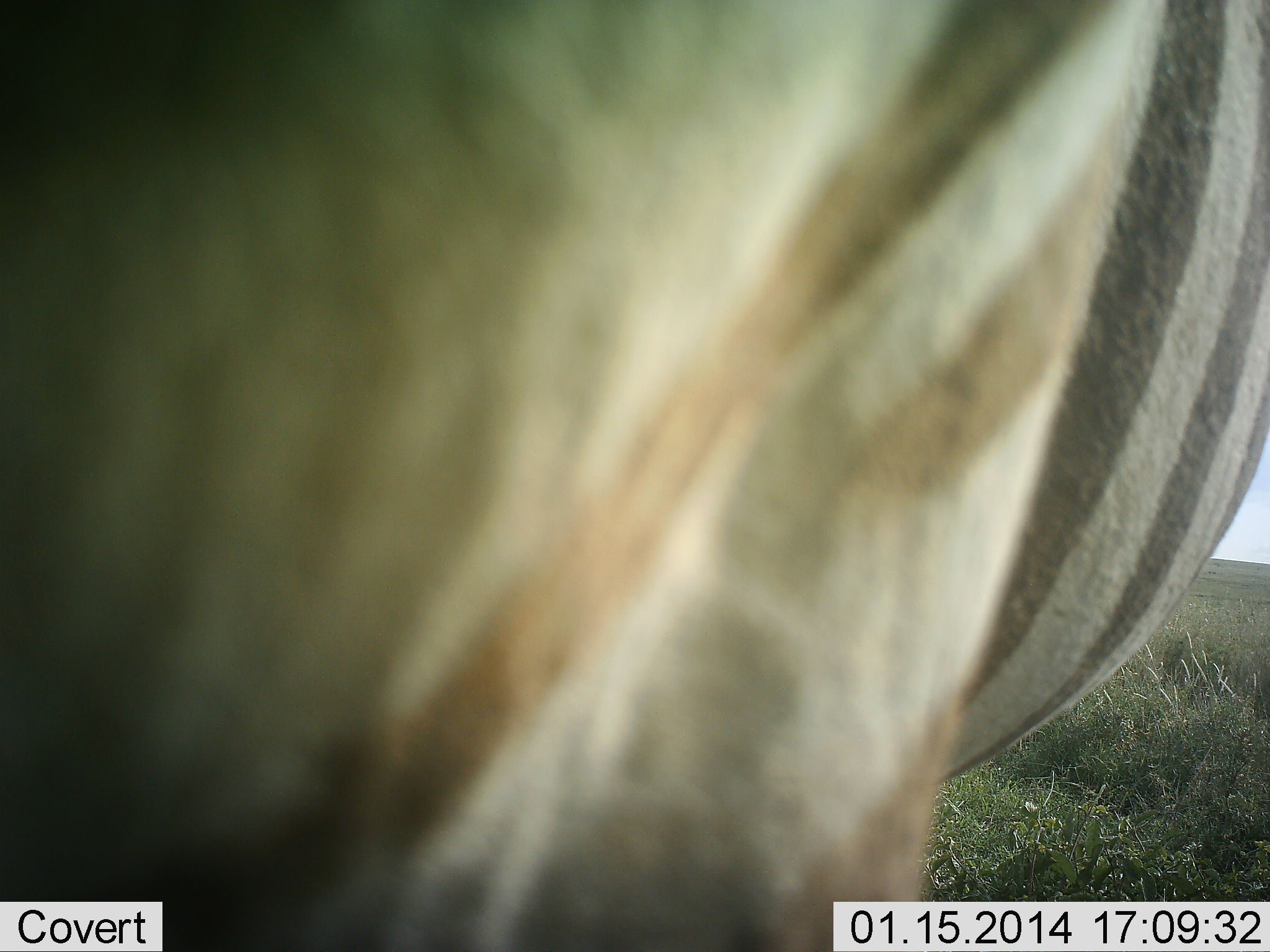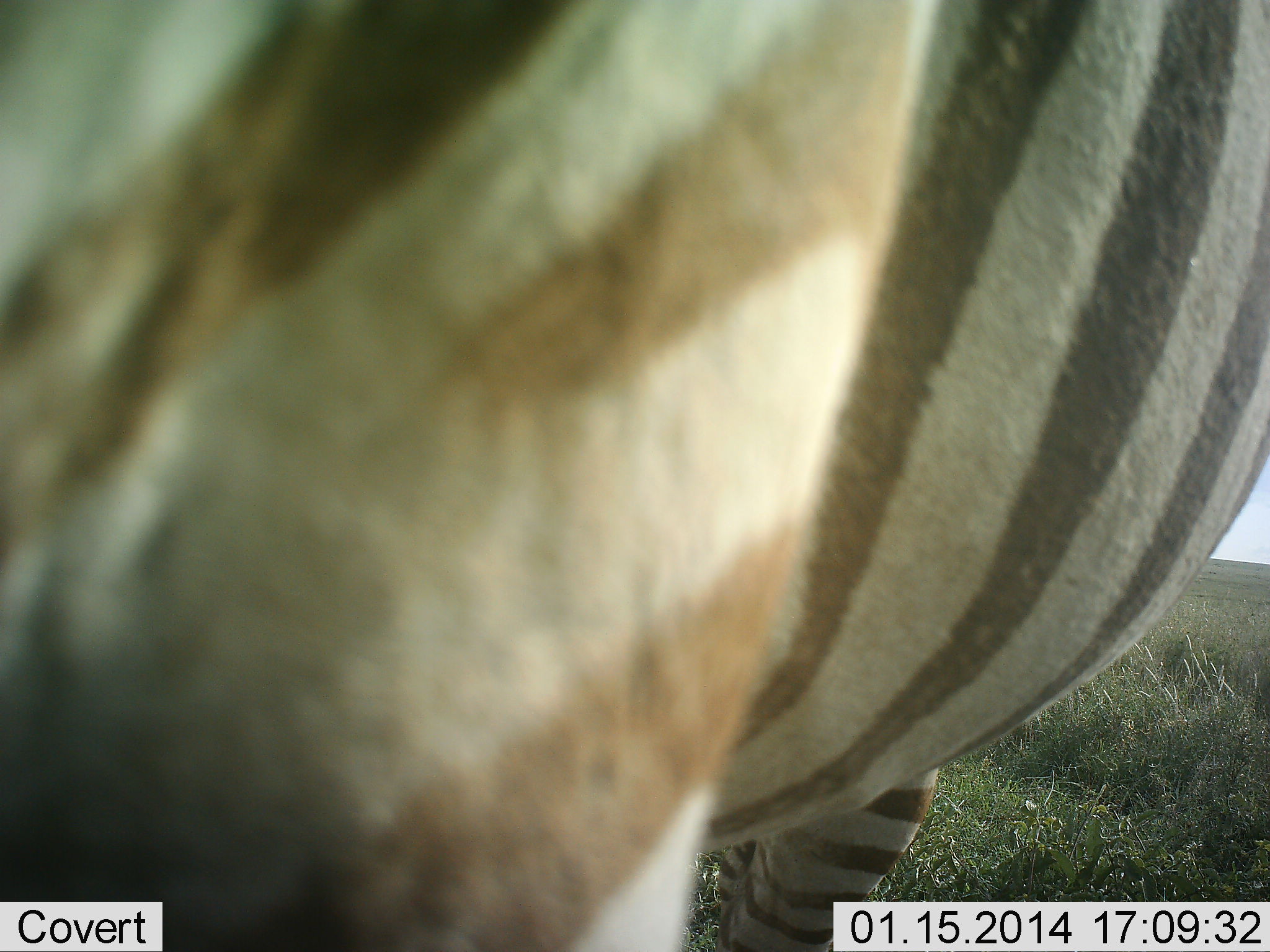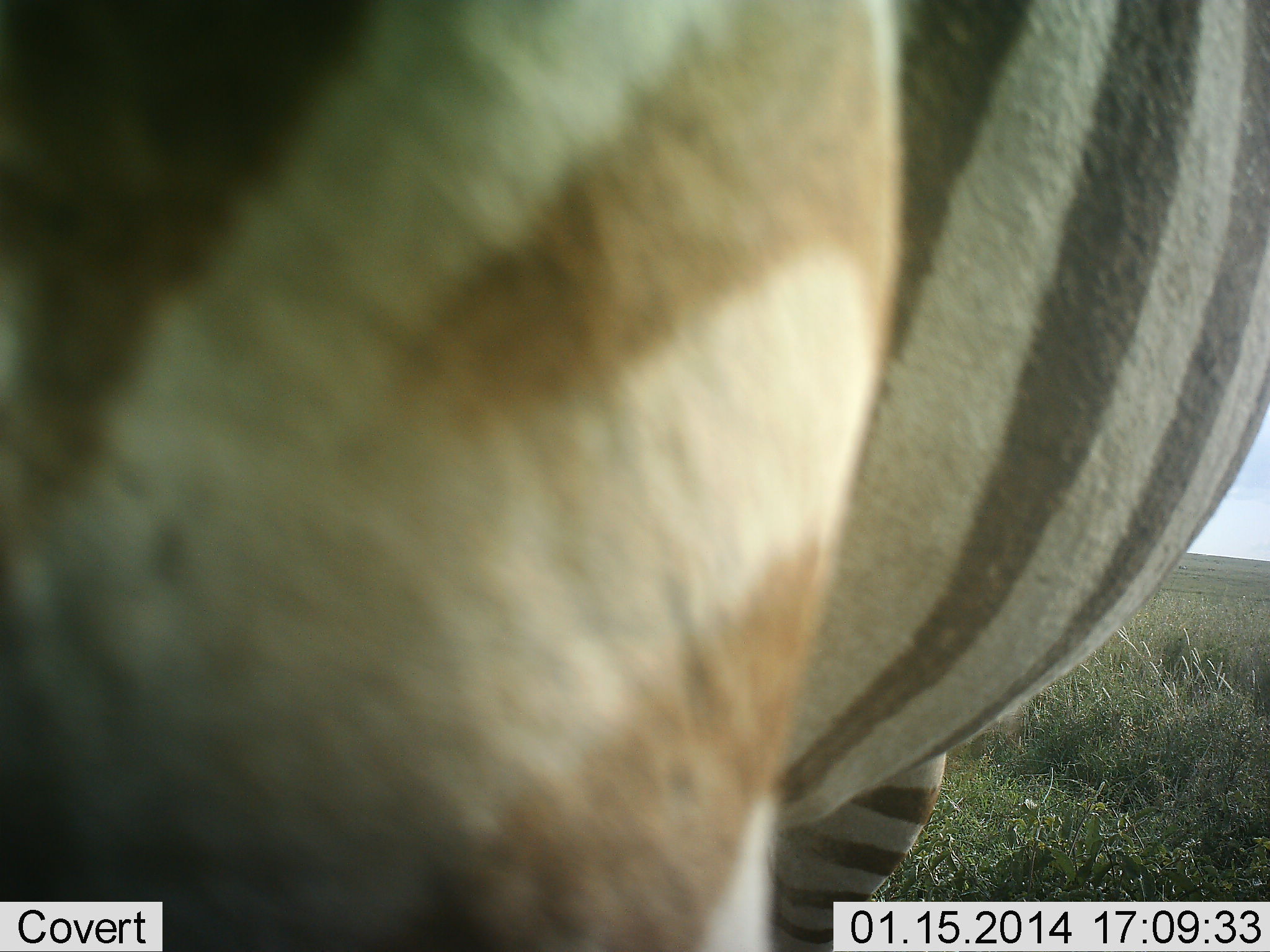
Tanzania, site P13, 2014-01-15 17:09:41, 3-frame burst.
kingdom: Animalia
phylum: Chordata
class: Mammalia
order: Perissodactyla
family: Equidae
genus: Equus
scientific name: Equus quagga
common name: plains zebra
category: zebra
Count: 1.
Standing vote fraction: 100%.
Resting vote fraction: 0%.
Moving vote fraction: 0%.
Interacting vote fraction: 0%.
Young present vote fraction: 0%.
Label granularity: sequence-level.